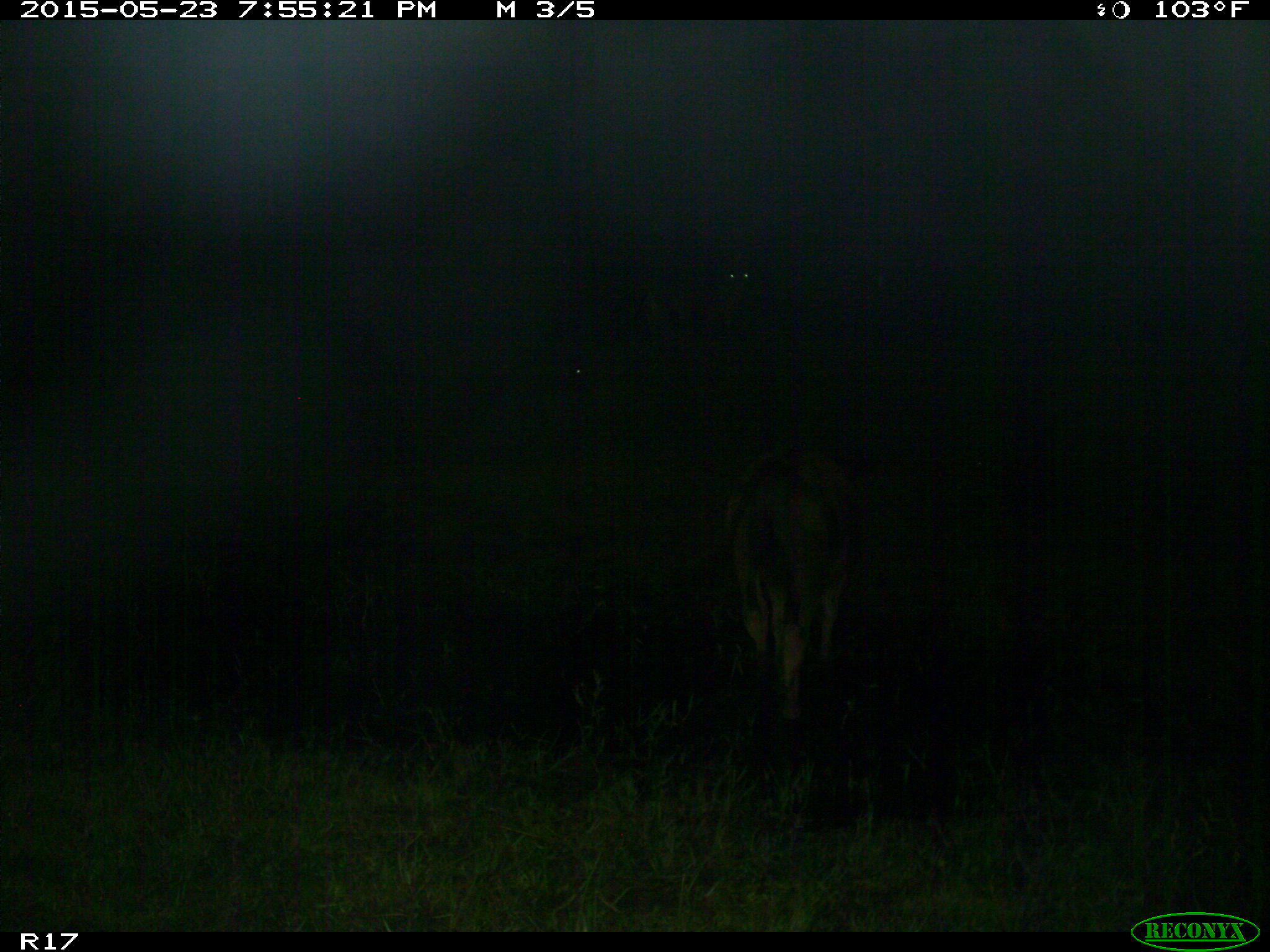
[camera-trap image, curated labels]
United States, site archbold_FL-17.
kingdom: Animalia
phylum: Chordata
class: Mammalia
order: Artiodactyla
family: Bovidae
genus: Bos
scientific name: Bos taurus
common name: domestic cow